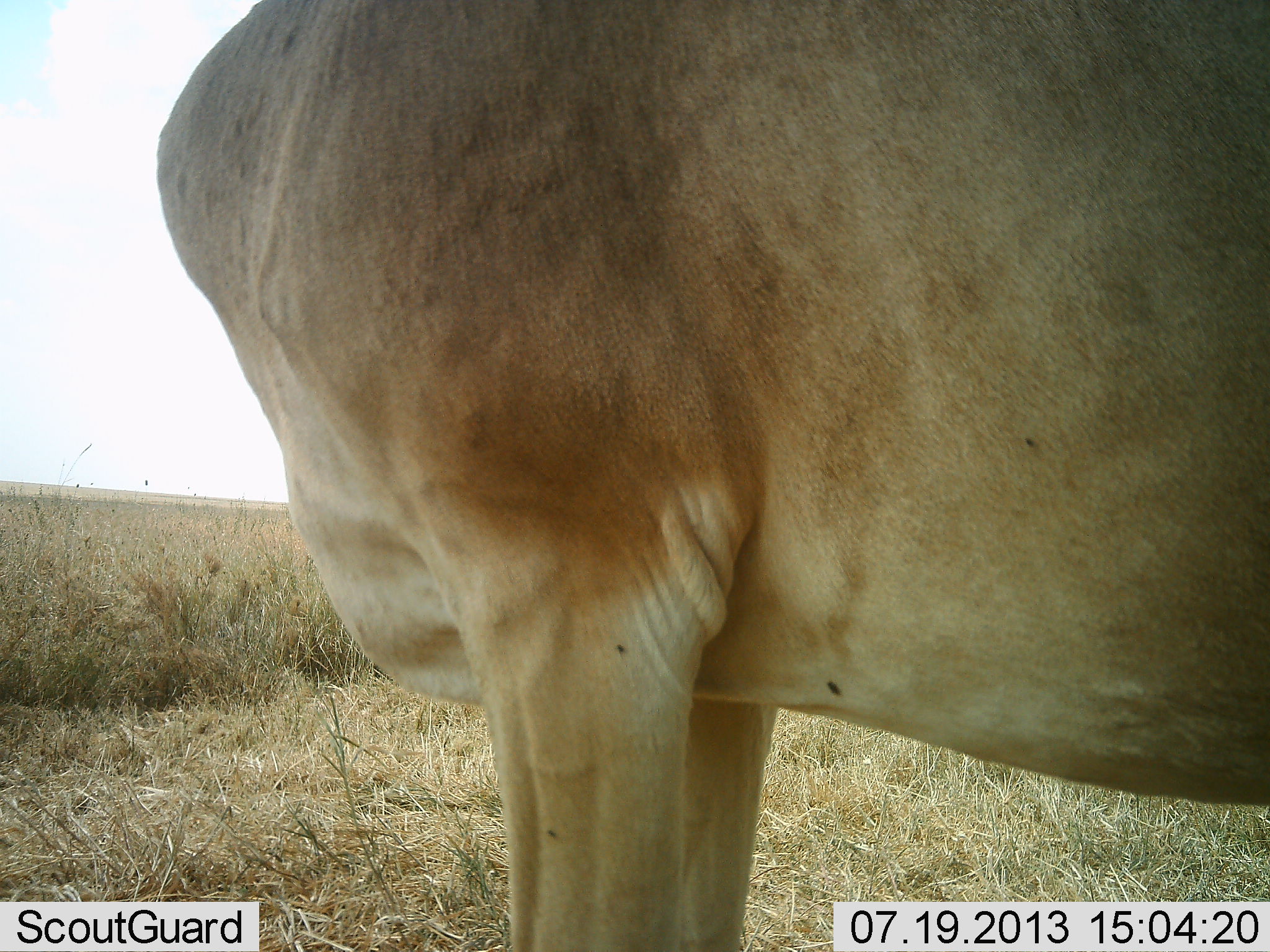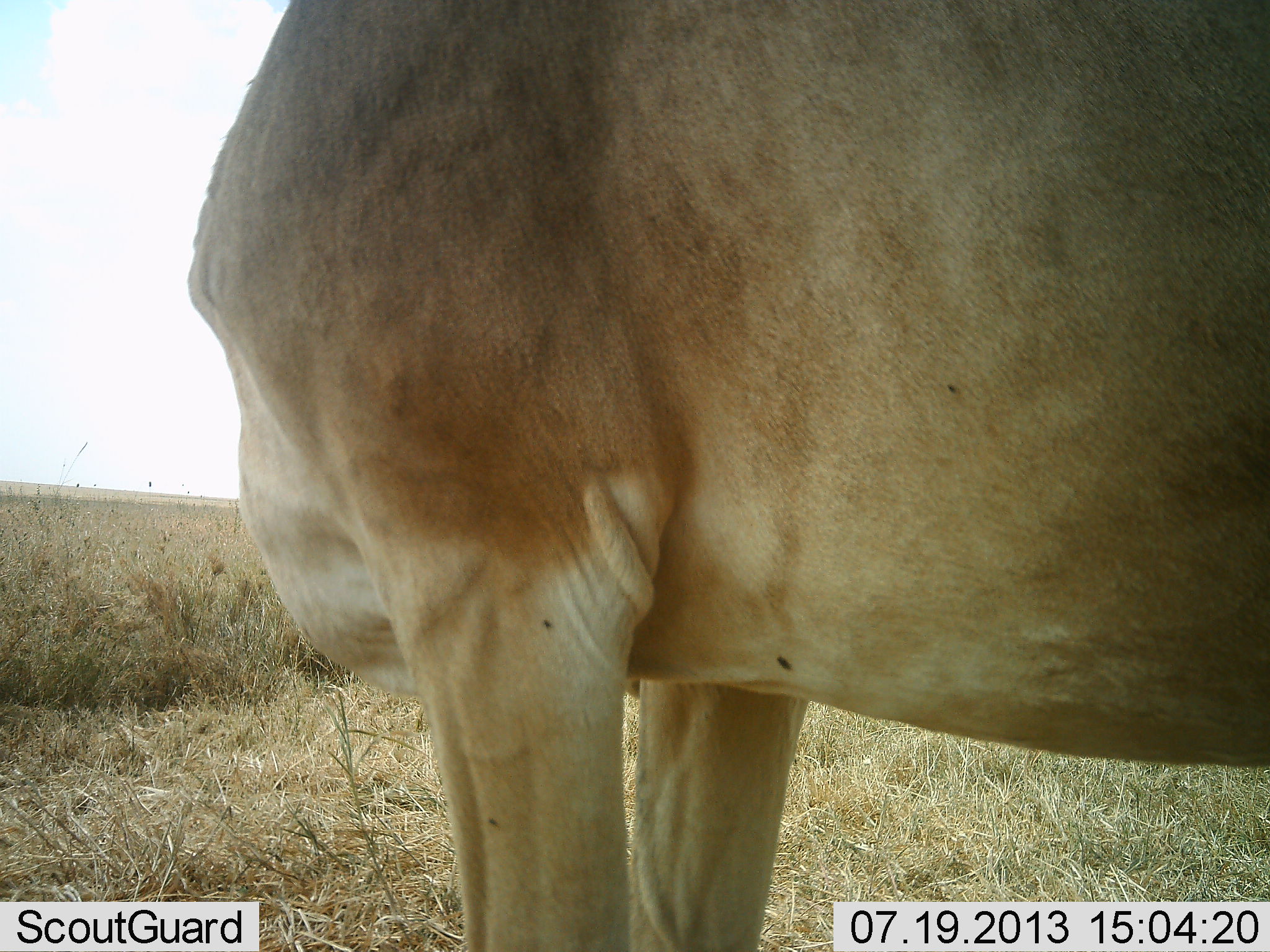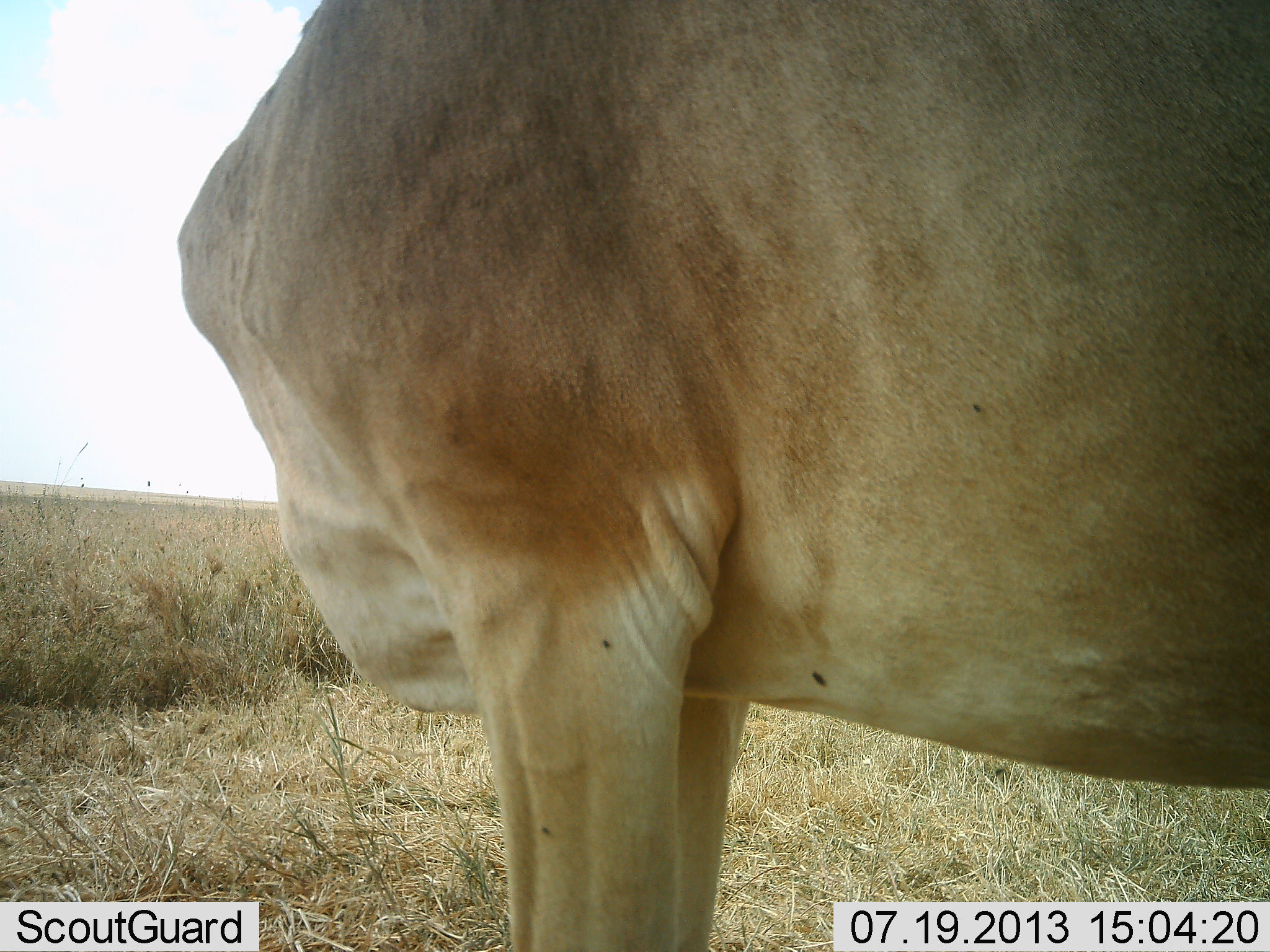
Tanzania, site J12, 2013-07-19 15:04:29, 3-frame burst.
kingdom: Animalia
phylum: Chordata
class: Mammalia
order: Artiodactyla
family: Bovidae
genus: Tragelaphus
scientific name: Tragelaphus oryx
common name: eland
Eland (Tragelaphus oryx), count 1. Behavior (volunteer vote fractions): standing 100%, resting 0%, moving 0%, interacting 0%. Young present (vote fraction): 0%. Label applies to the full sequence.